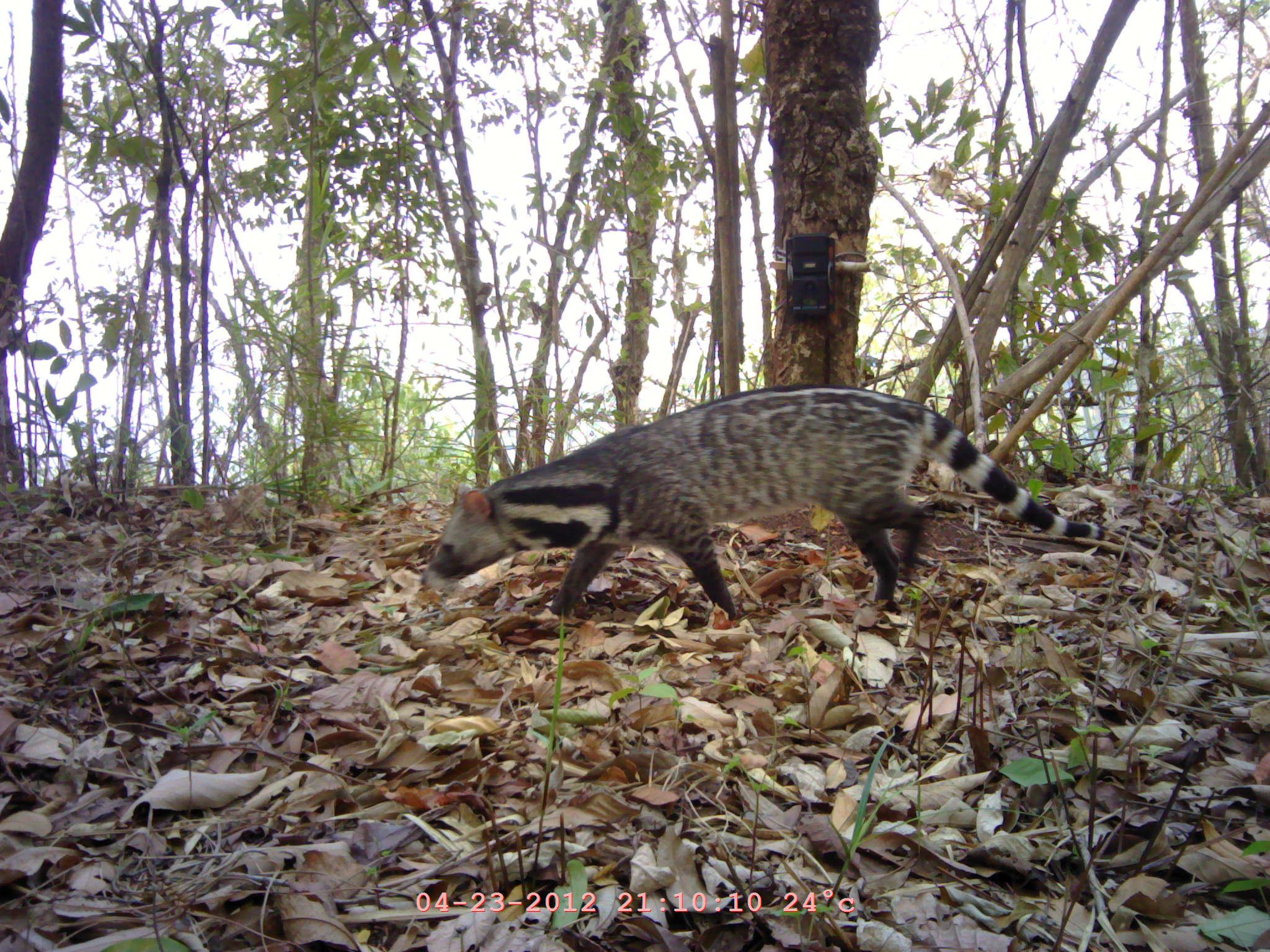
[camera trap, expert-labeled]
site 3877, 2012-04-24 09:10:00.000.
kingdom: Animalia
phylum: Chordata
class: Mammalia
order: Carnivora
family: Viverridae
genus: Viverra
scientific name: Viverra zibetha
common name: large indian civet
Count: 1.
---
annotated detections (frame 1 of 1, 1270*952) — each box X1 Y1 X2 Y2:
viverra zibetha: 419 382 1106 621